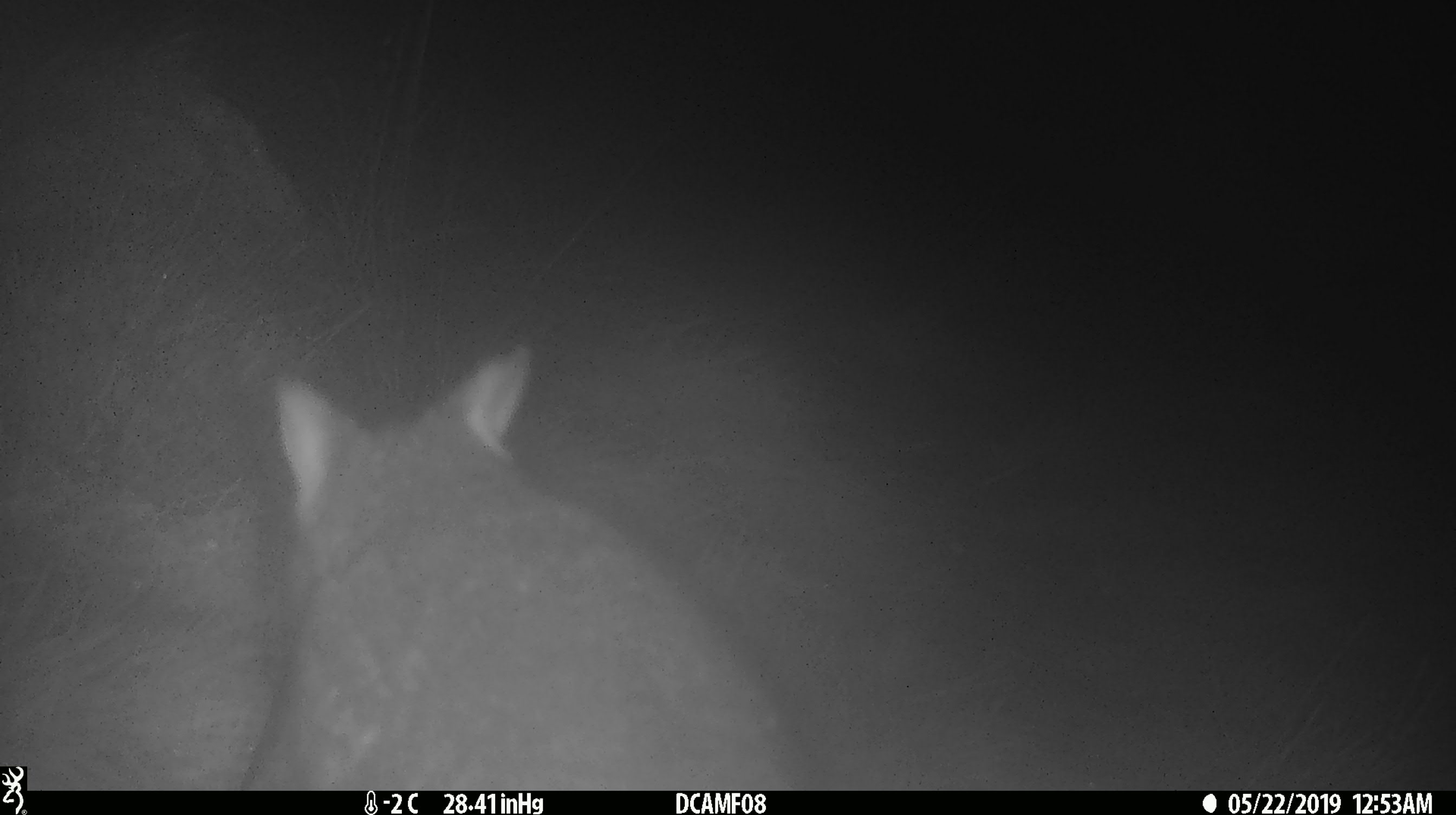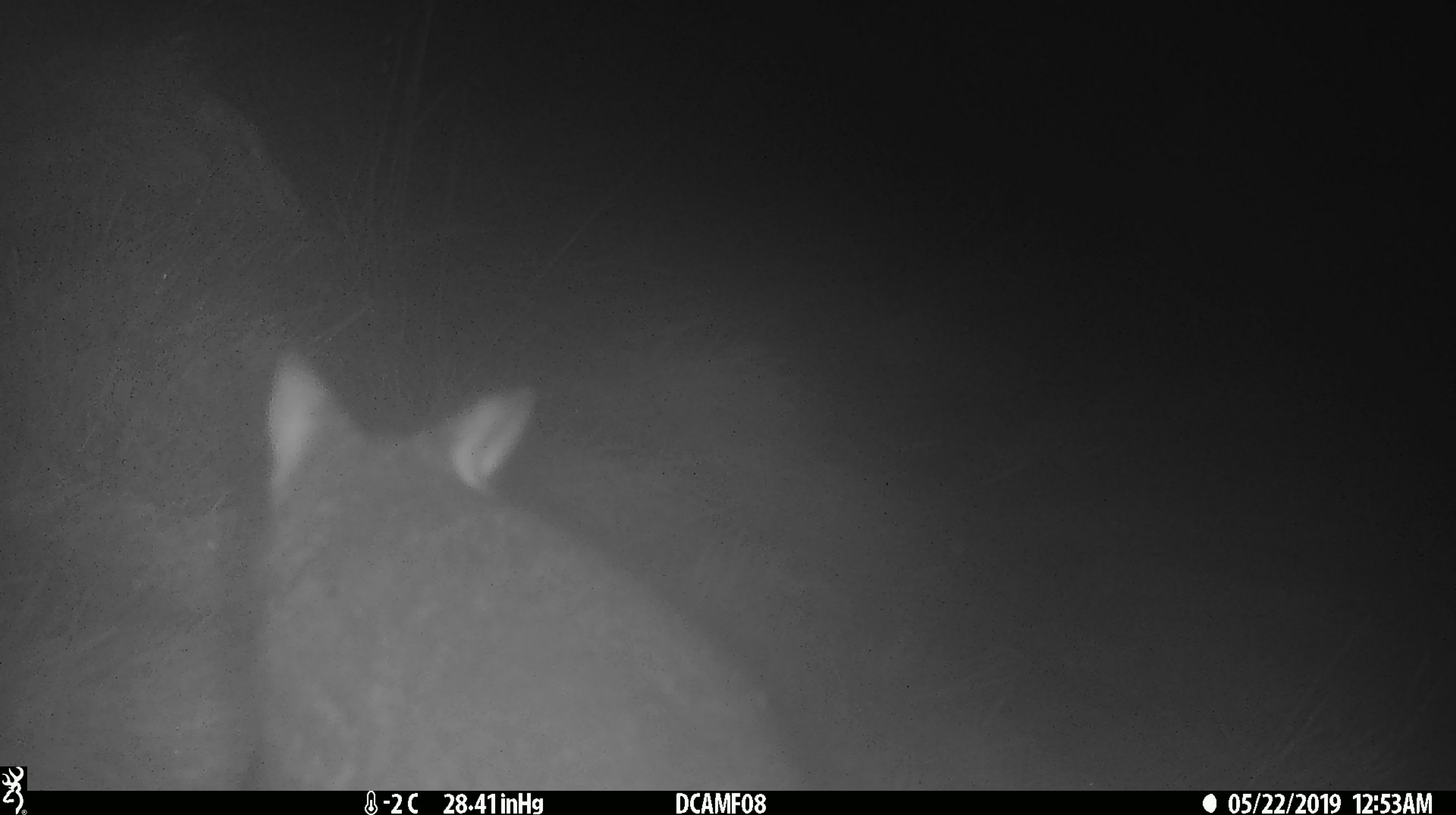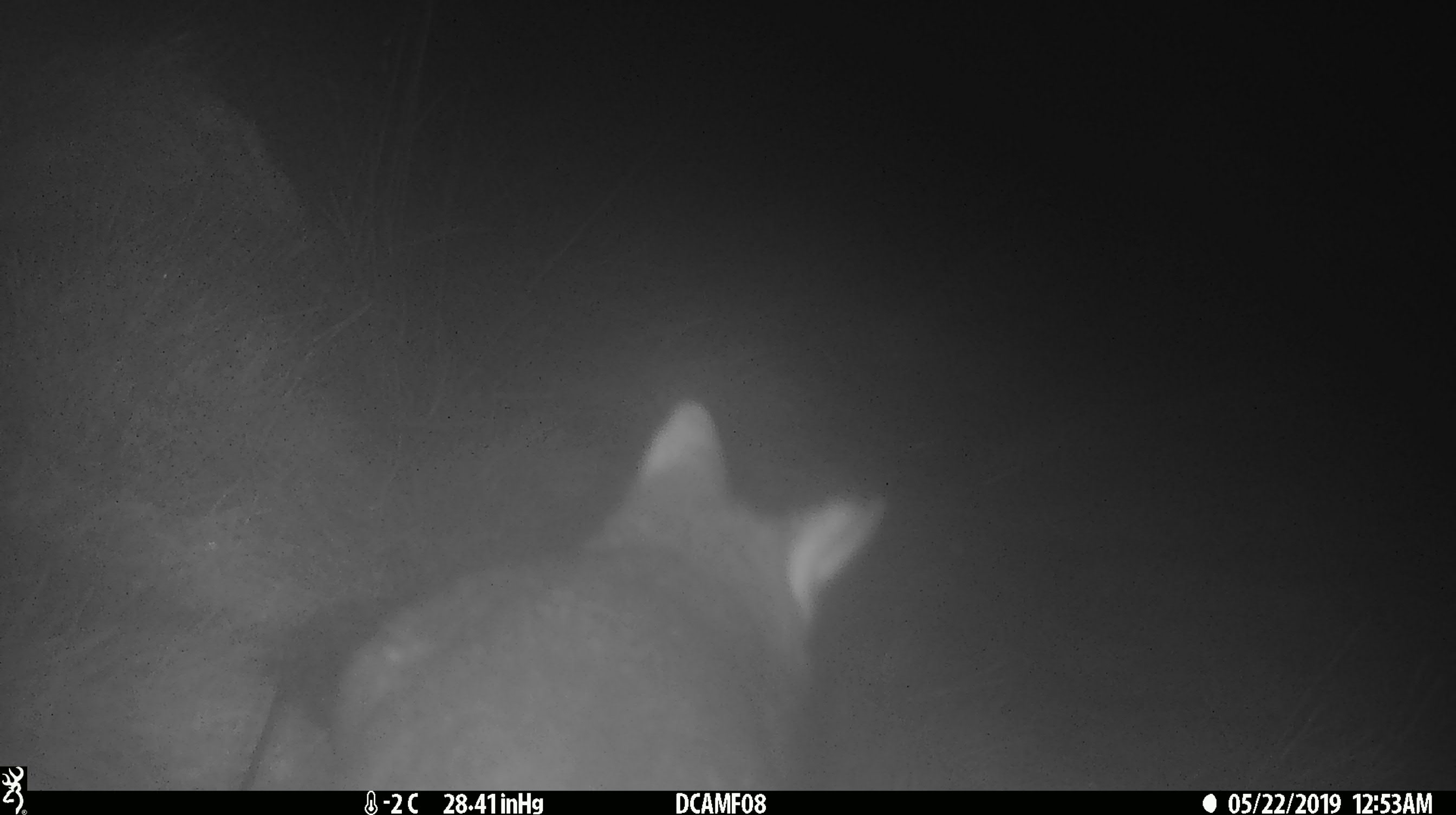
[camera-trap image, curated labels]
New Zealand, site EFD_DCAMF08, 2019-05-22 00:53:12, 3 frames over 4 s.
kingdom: Animalia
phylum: Chordata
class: Mammalia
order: Diprotodontia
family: Phalangeridae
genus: Trichosurus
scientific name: Trichosurus vulpecula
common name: common brushtail possum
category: possum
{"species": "possum (common brushtail possum) (Trichosurus vulpecula)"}